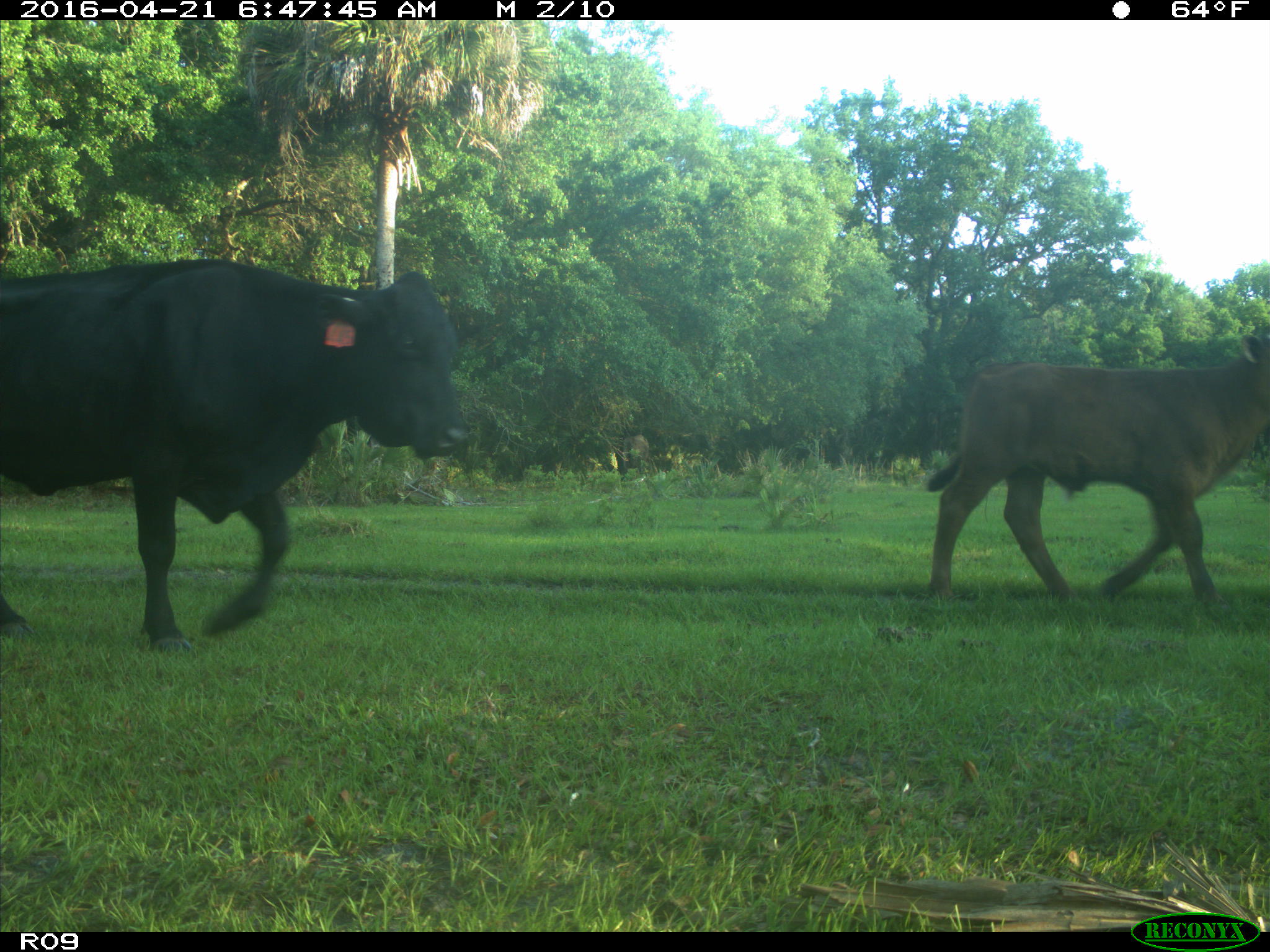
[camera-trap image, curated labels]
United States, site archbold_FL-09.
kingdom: Animalia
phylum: Chordata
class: Mammalia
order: Artiodactyla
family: Bovidae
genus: Bos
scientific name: Bos taurus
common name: domestic cow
Bos taurus (domestic cow).